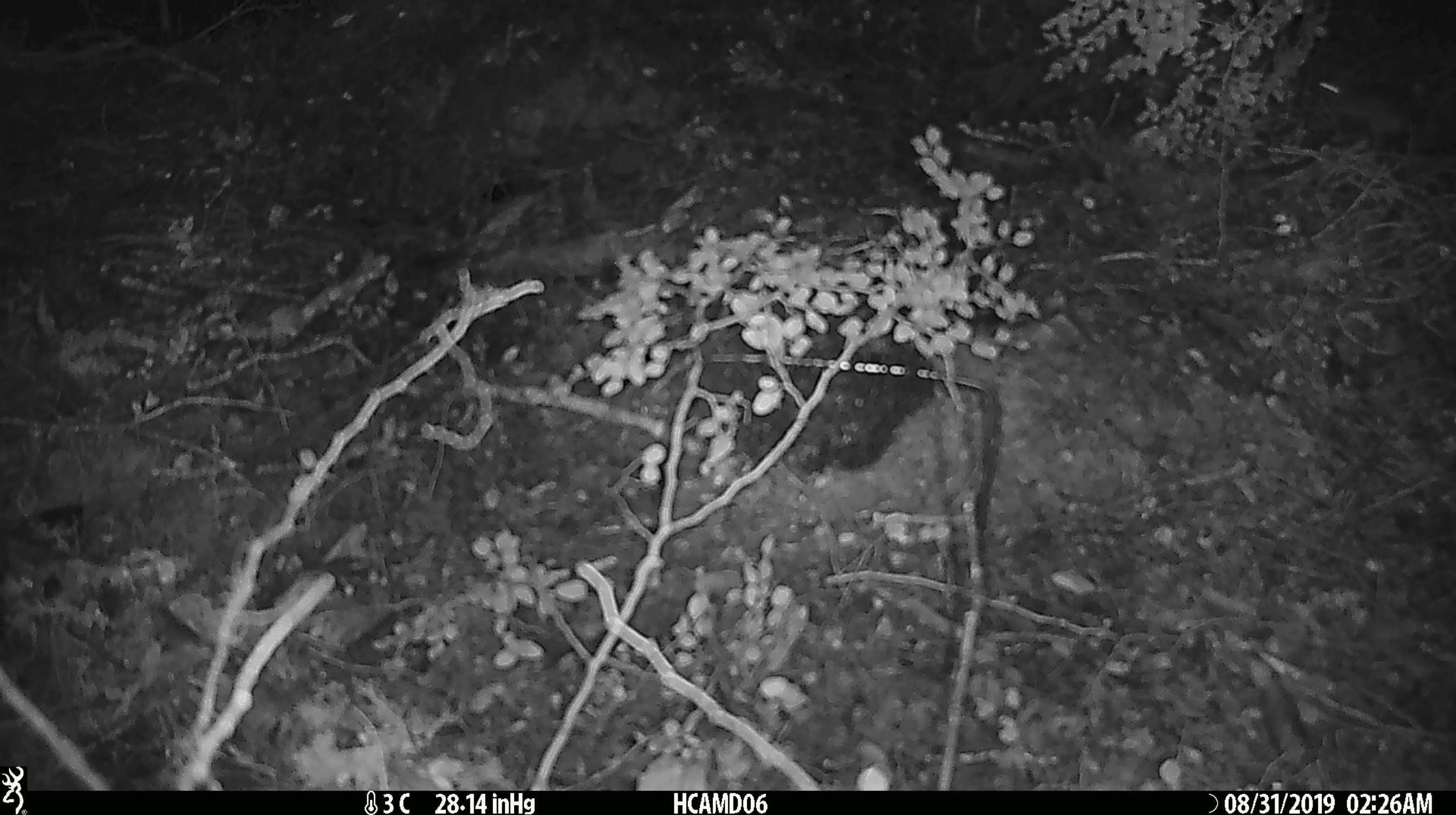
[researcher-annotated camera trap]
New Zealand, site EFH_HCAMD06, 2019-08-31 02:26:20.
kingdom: Animalia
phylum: Chordata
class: Mammalia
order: Rodentia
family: Muridae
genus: Mus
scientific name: Mus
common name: mouse